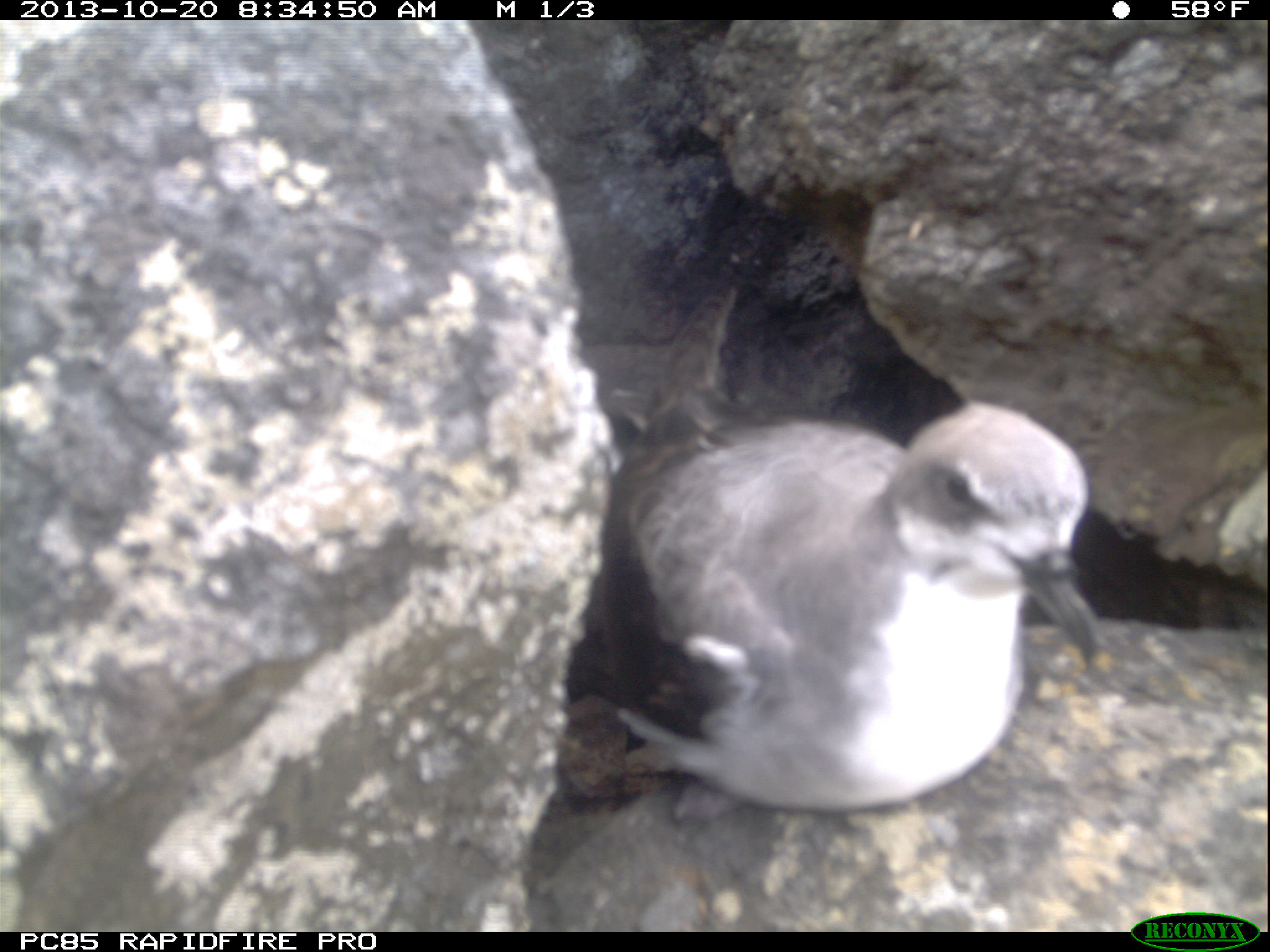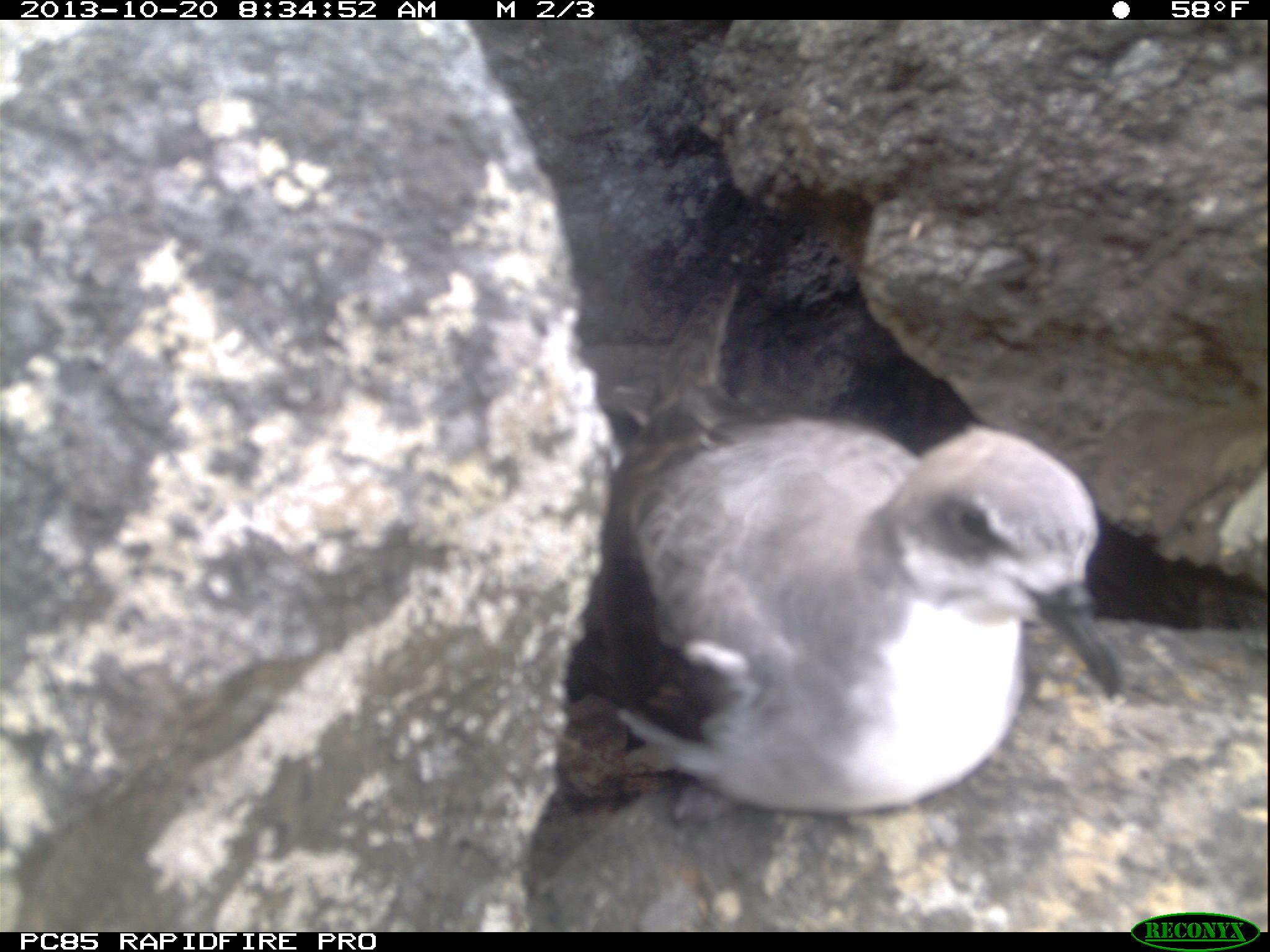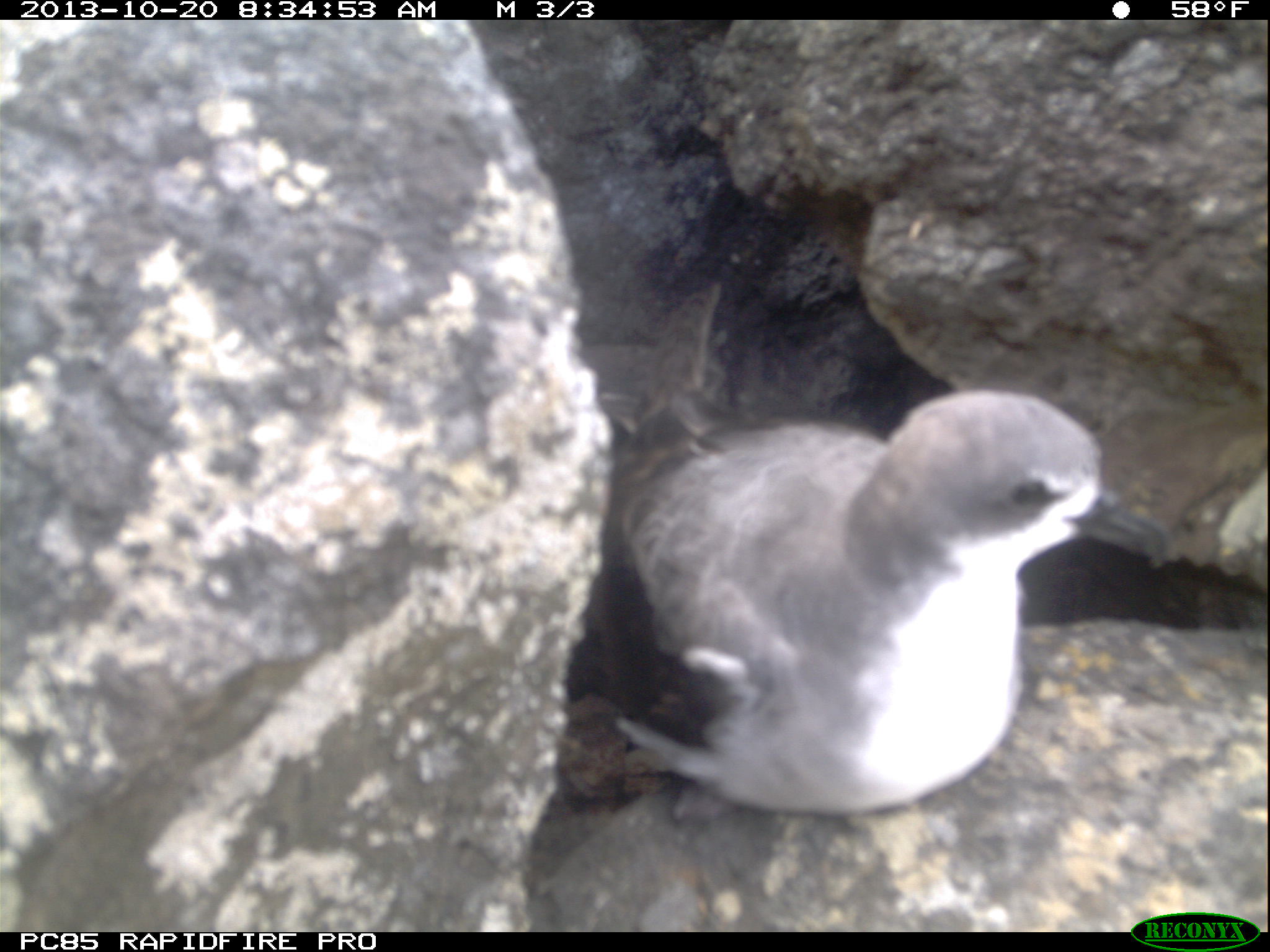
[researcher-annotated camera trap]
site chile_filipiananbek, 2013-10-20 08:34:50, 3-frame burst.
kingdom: Animalia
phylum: Chordata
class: Aves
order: Procellariiformes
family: Procellariidae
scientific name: Procellariidae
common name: petrel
Petrel (Procellariidae).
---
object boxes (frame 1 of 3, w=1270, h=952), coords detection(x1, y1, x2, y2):
petrel: detection(552, 311, 1108, 834)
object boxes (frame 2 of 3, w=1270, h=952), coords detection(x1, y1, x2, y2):
petrel: detection(554, 284, 1125, 822)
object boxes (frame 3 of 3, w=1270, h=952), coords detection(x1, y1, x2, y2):
petrel: detection(543, 286, 1169, 835)